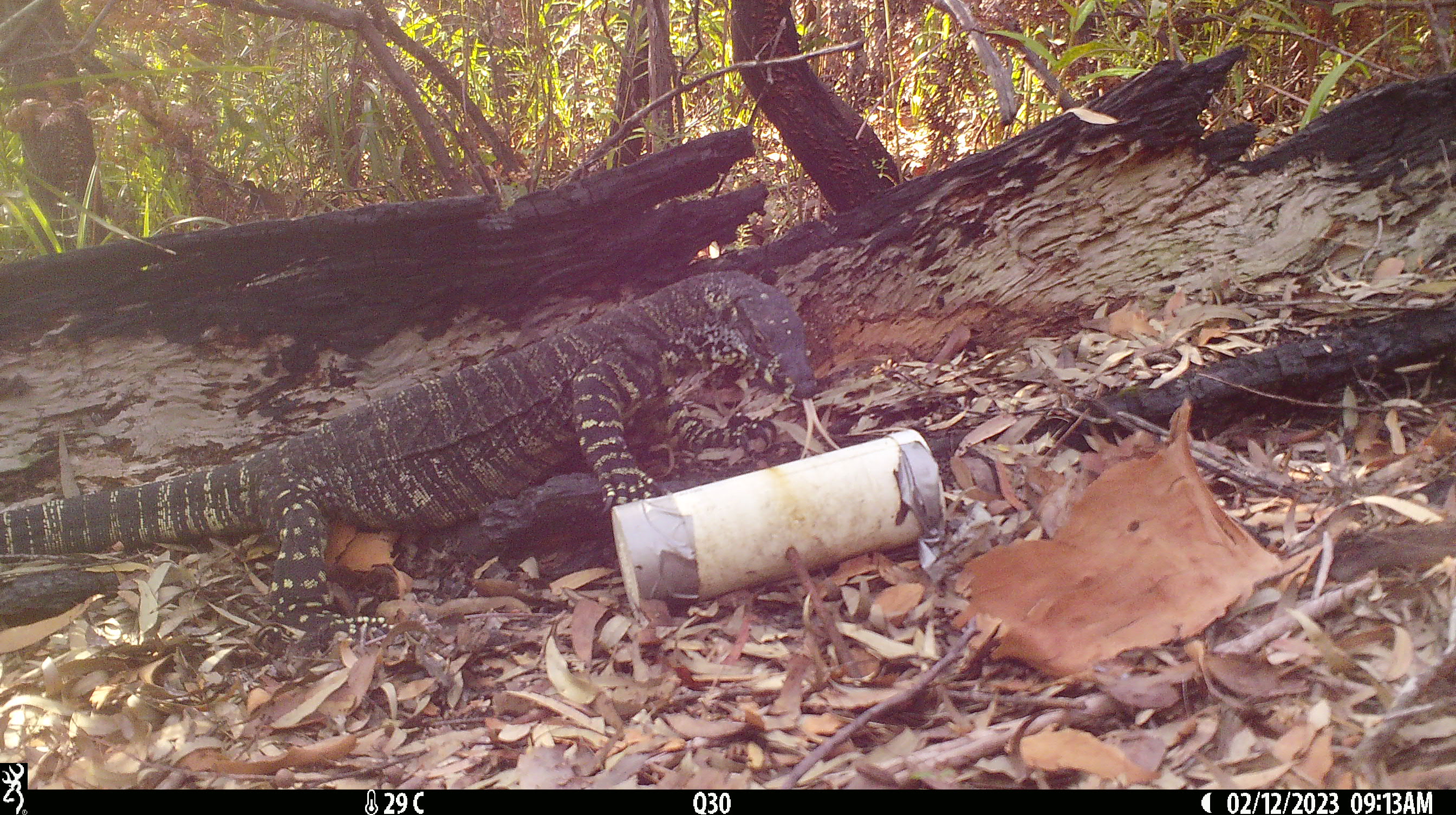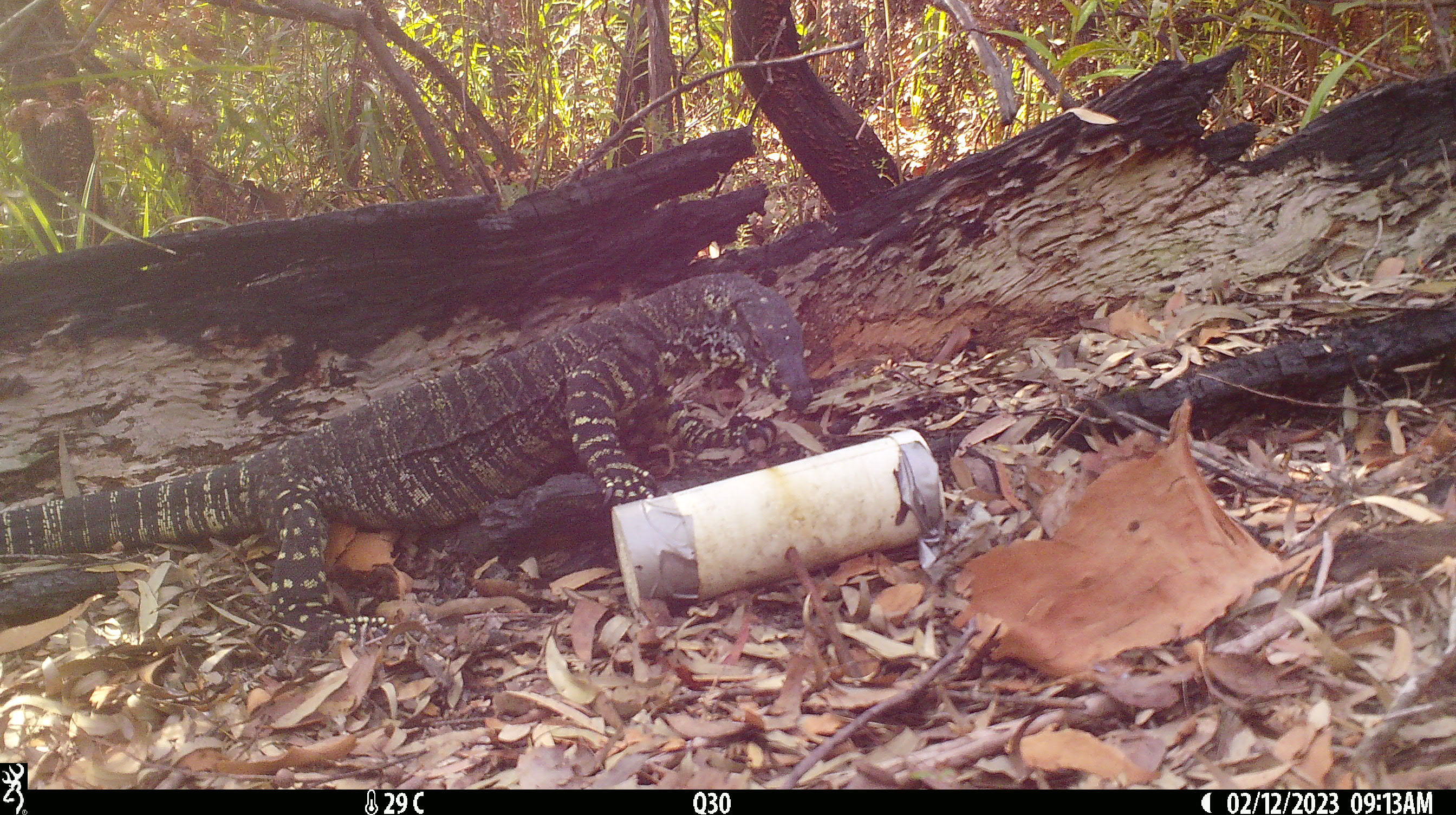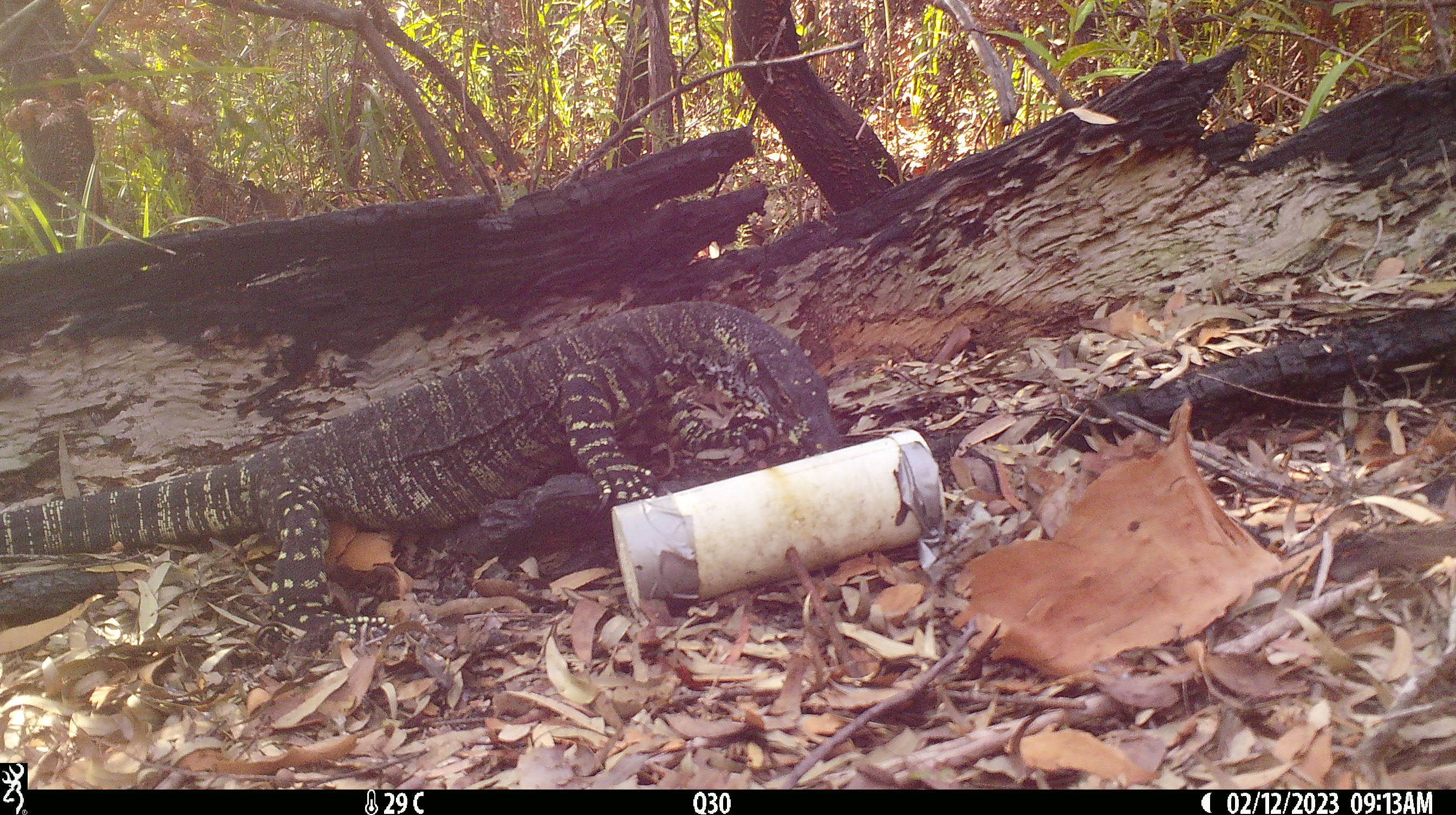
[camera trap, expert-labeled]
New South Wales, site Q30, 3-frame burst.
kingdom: Animalia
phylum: Chordata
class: Reptilia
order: Squamata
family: Varanidae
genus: Varanus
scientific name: Varanus varius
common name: lace monitor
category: goanna